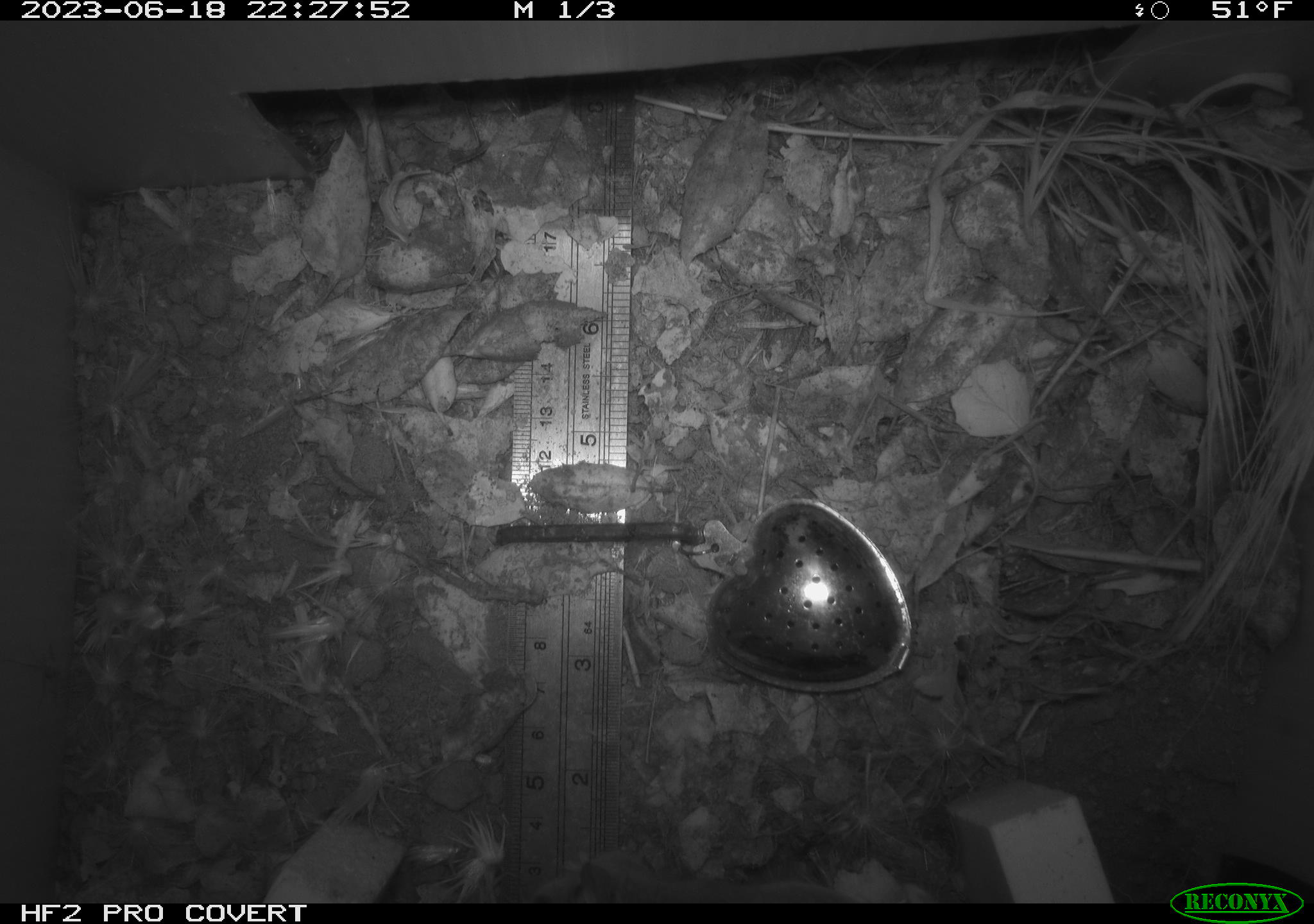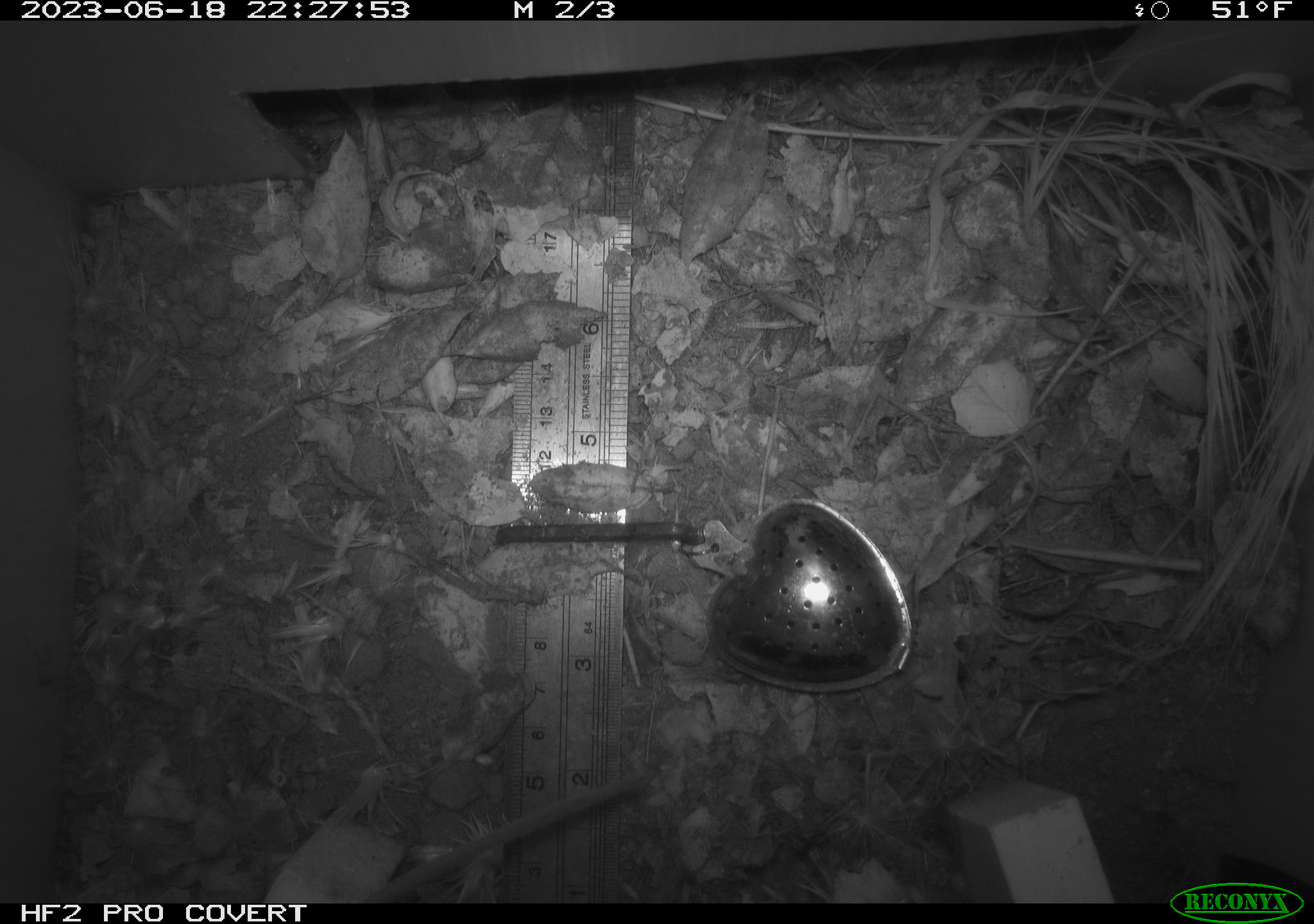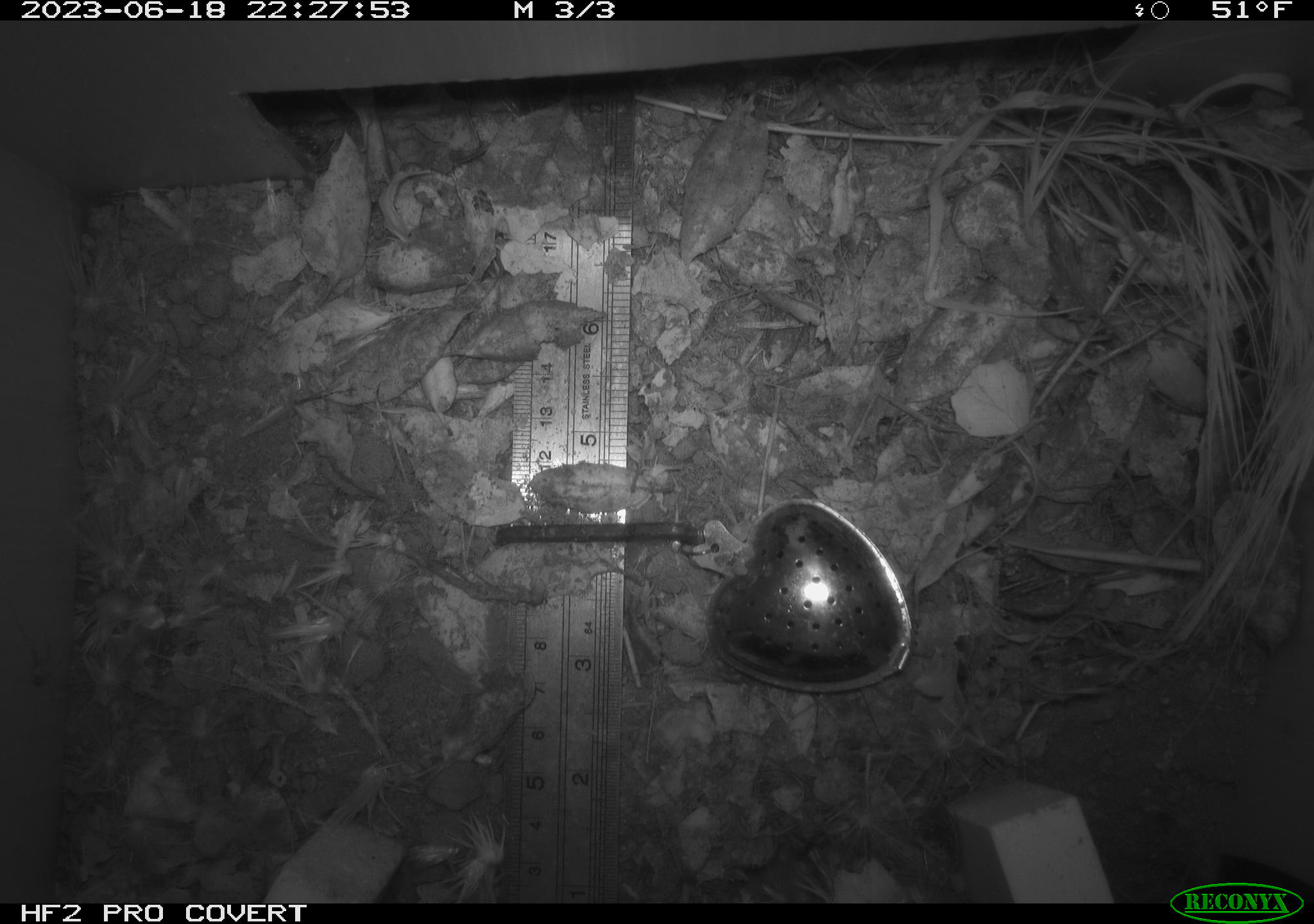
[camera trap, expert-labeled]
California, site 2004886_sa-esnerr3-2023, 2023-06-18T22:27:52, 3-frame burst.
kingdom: Animalia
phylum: Chordata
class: Mammalia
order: Rodentia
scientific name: Rodentia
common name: mouse species